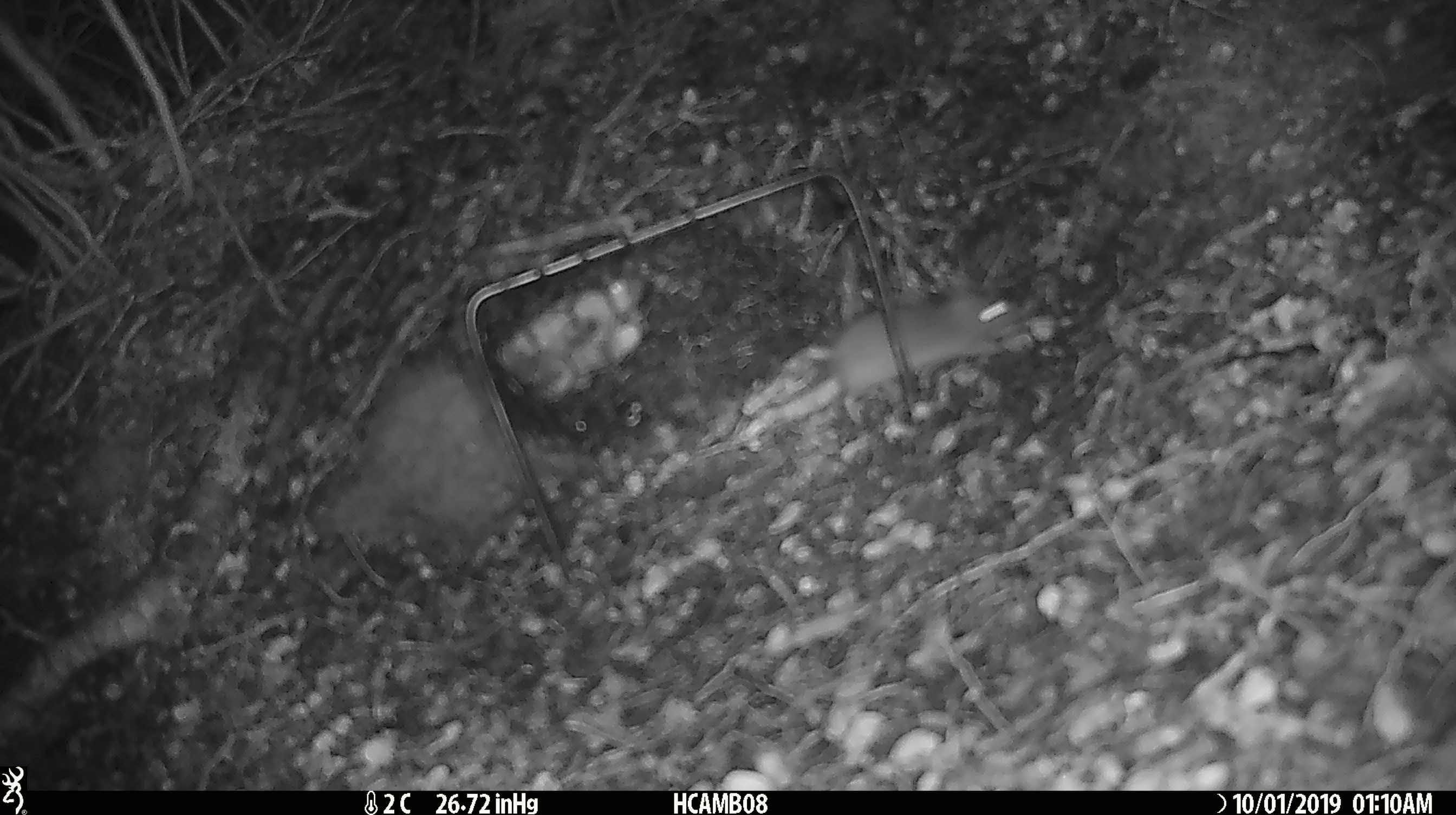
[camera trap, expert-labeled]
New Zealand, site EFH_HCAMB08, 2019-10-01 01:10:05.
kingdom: Animalia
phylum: Chordata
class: Mammalia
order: Rodentia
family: Muridae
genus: Mus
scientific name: Mus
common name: mouse